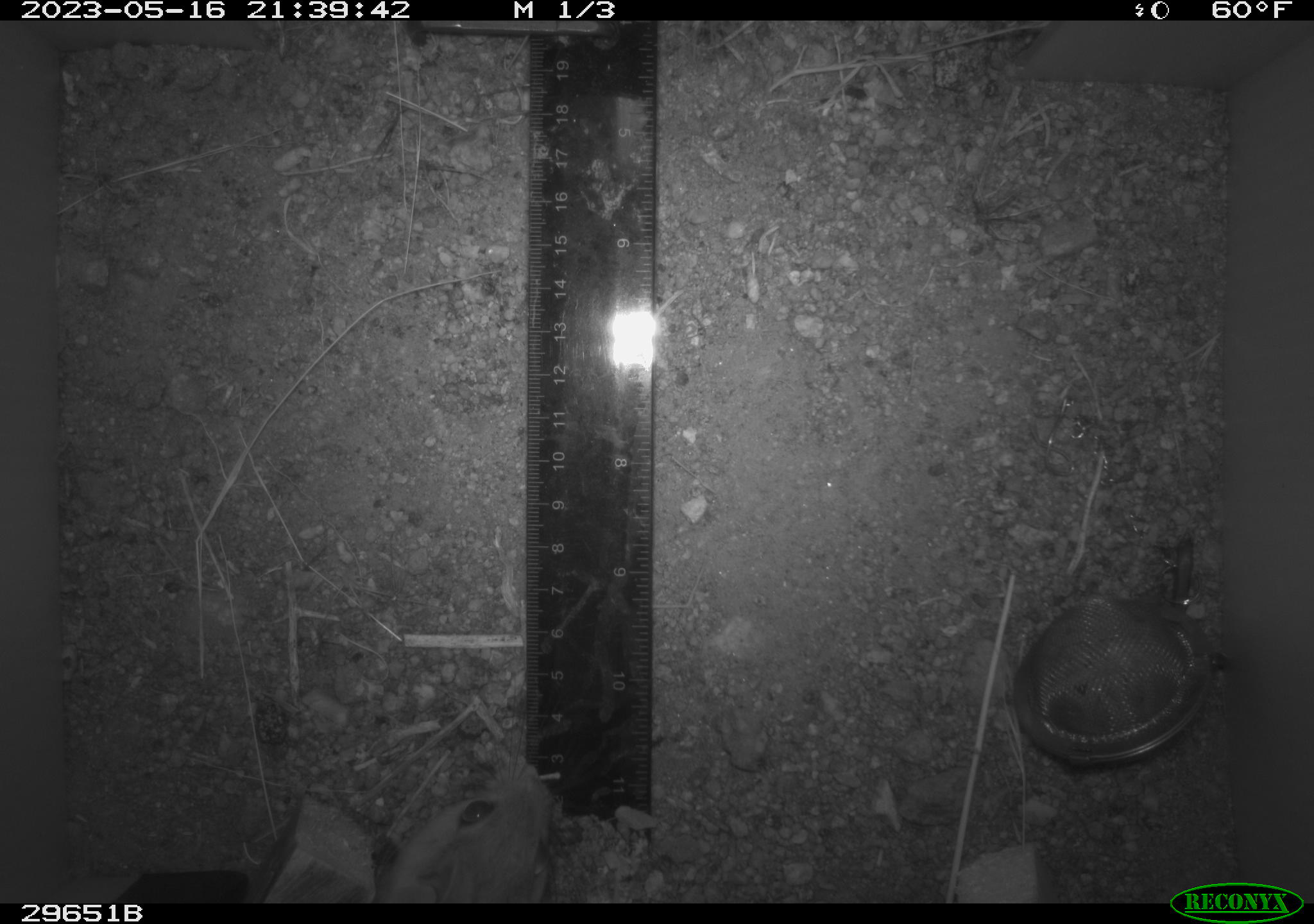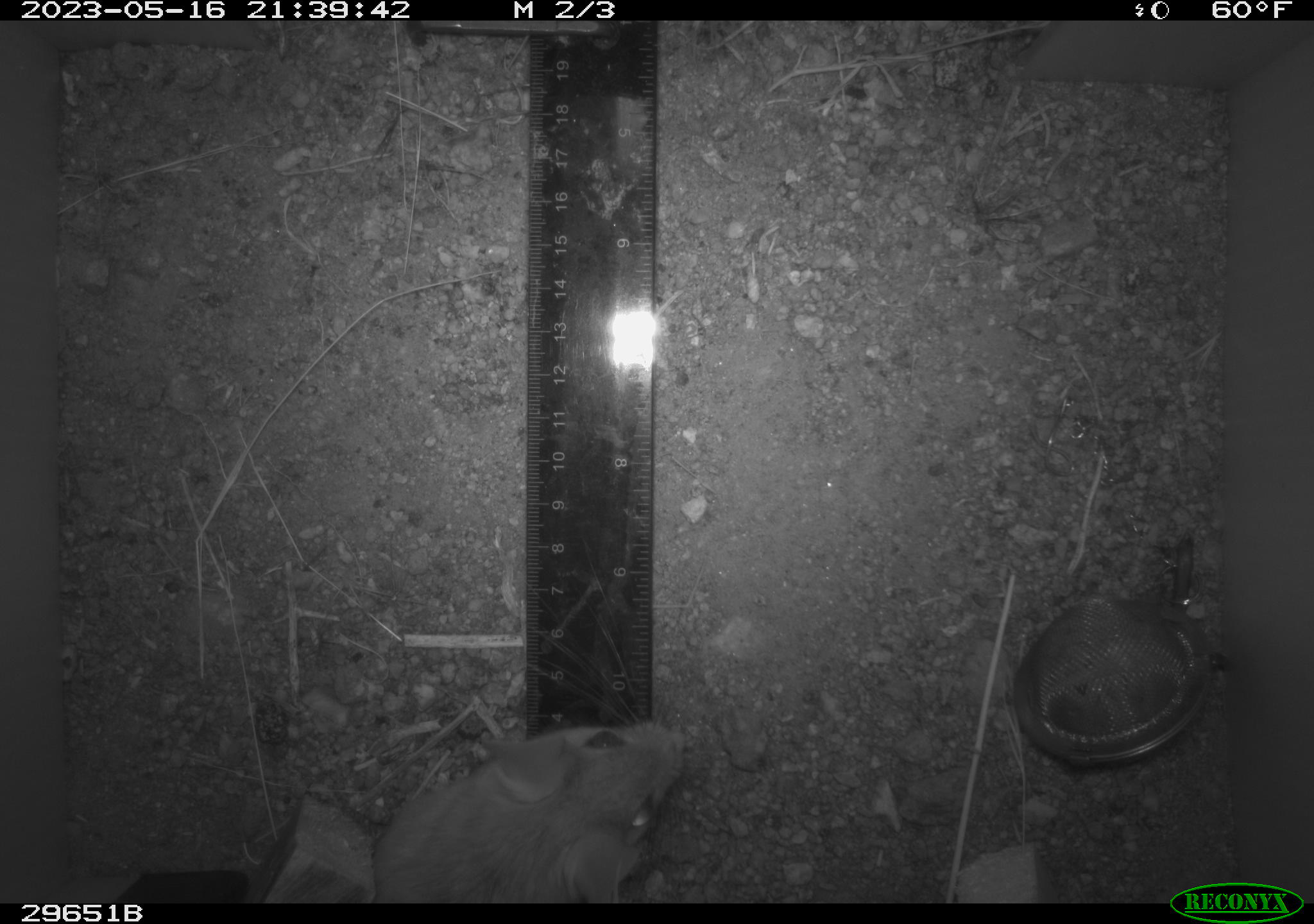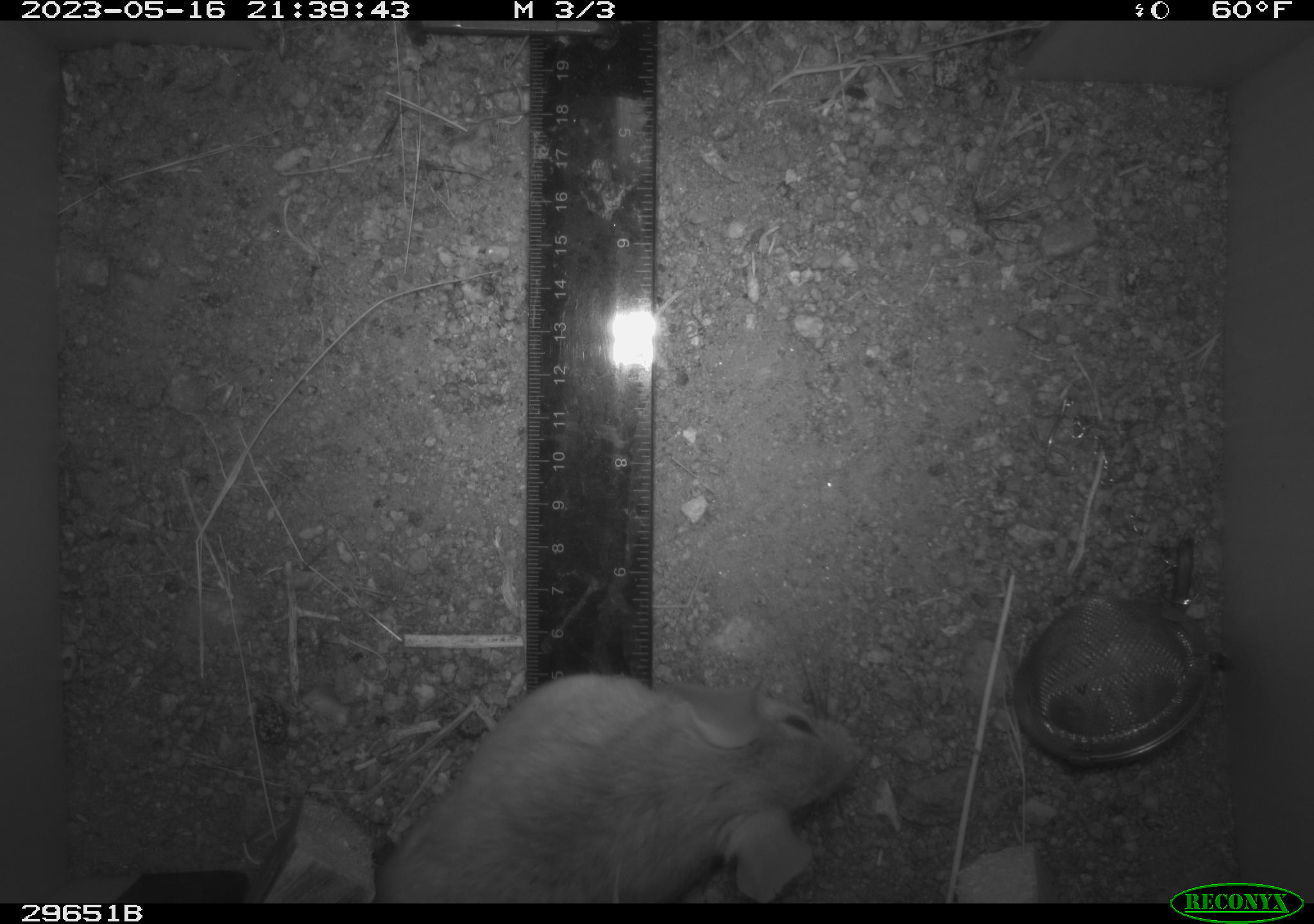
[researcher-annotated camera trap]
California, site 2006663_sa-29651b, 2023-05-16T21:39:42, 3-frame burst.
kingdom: Animalia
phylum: Chordata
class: Mammalia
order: Rodentia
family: Cricetidae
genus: Neotoma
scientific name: Neotoma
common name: pack rat or woodrat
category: neotoma species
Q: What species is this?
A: Neotoma species (pack rat or woodrat) (Neotoma).